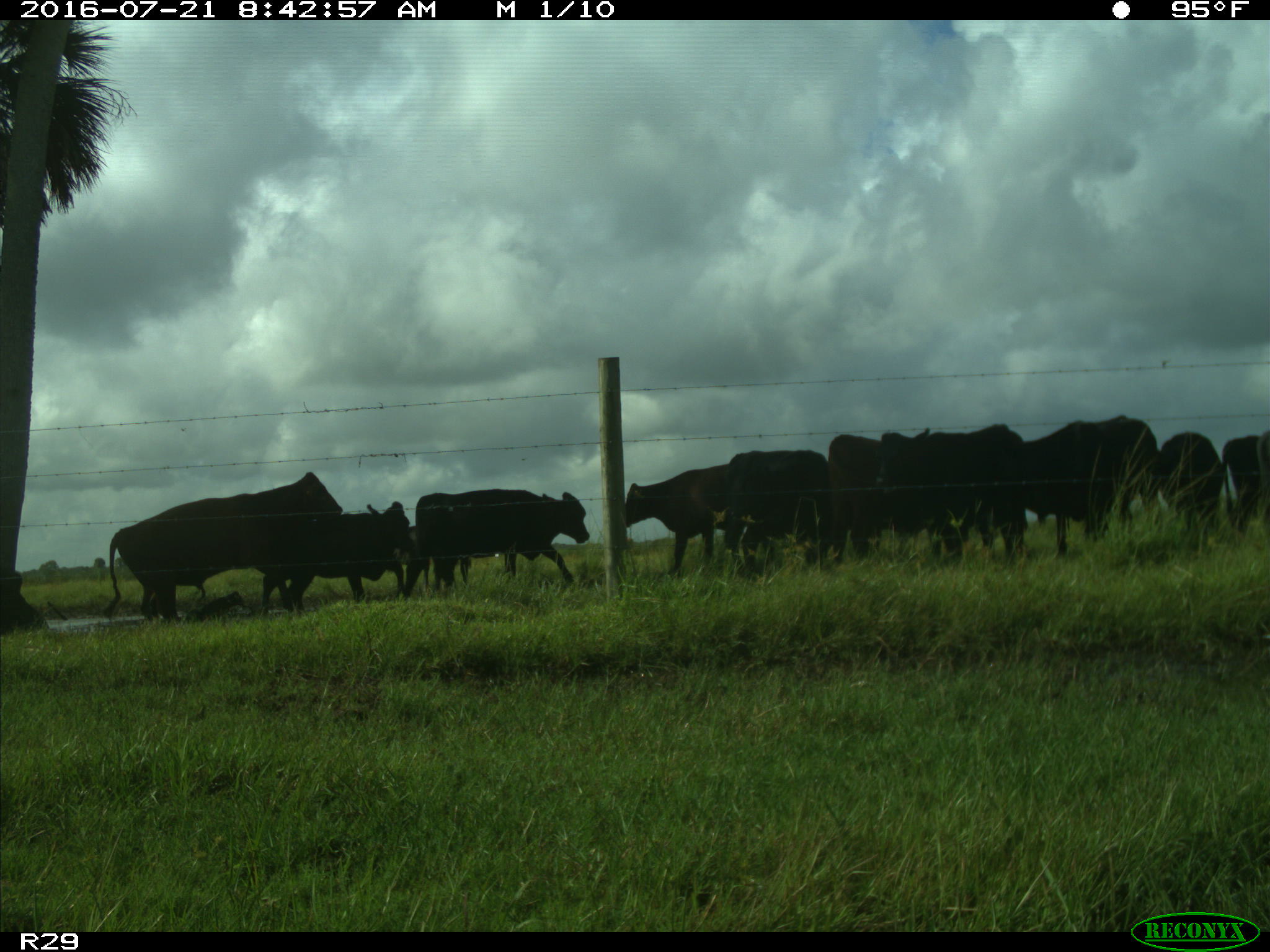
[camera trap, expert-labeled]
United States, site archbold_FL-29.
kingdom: Animalia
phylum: Chordata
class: Mammalia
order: Artiodactyla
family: Bovidae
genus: Bos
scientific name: Bos taurus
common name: domestic cow